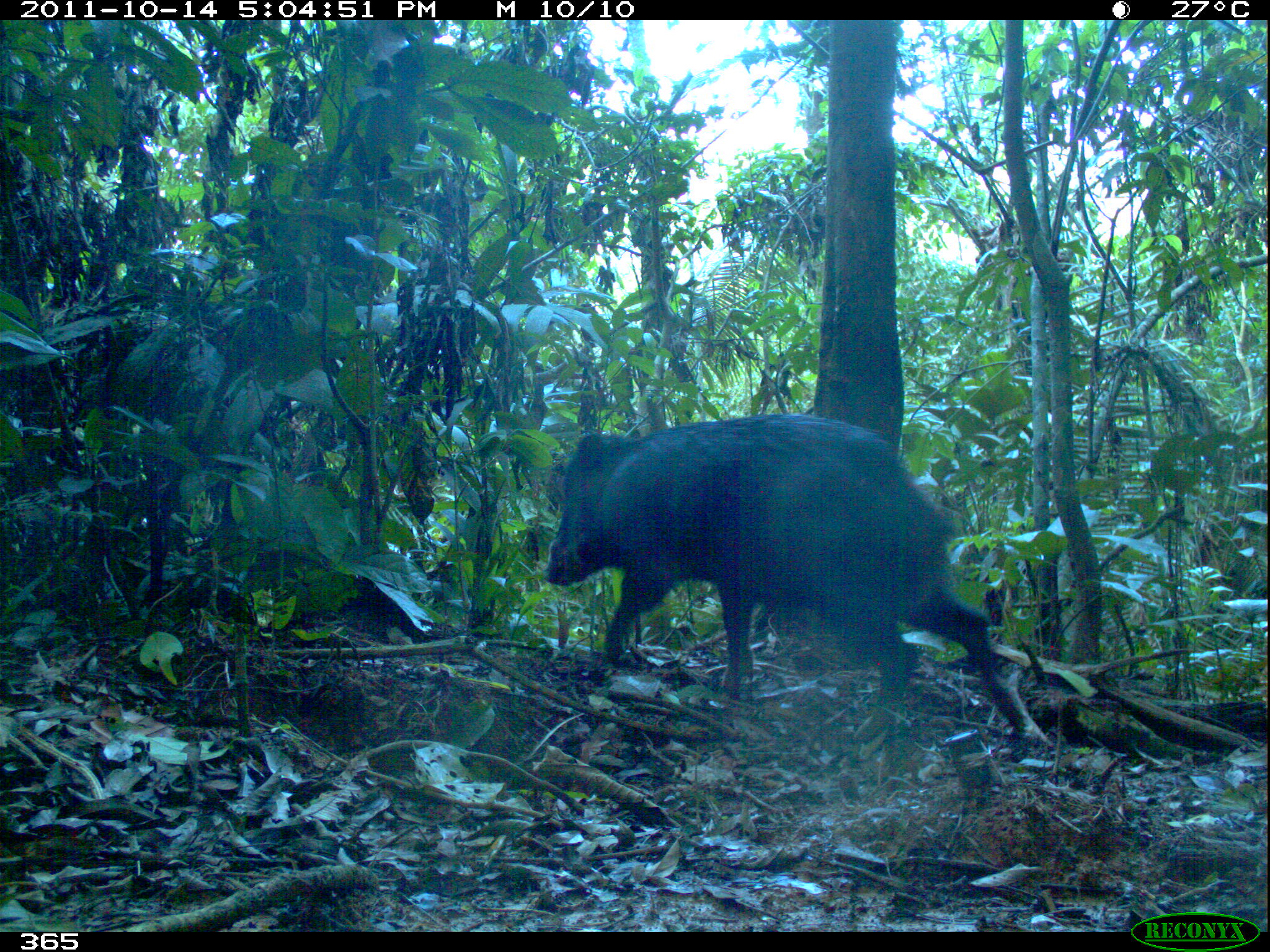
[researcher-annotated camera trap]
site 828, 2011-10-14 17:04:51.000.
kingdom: Animalia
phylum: Chordata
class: Mammalia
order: Artiodactyla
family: Tayassuidae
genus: Tayassu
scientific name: Tayassu pecari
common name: white-lipped peccary